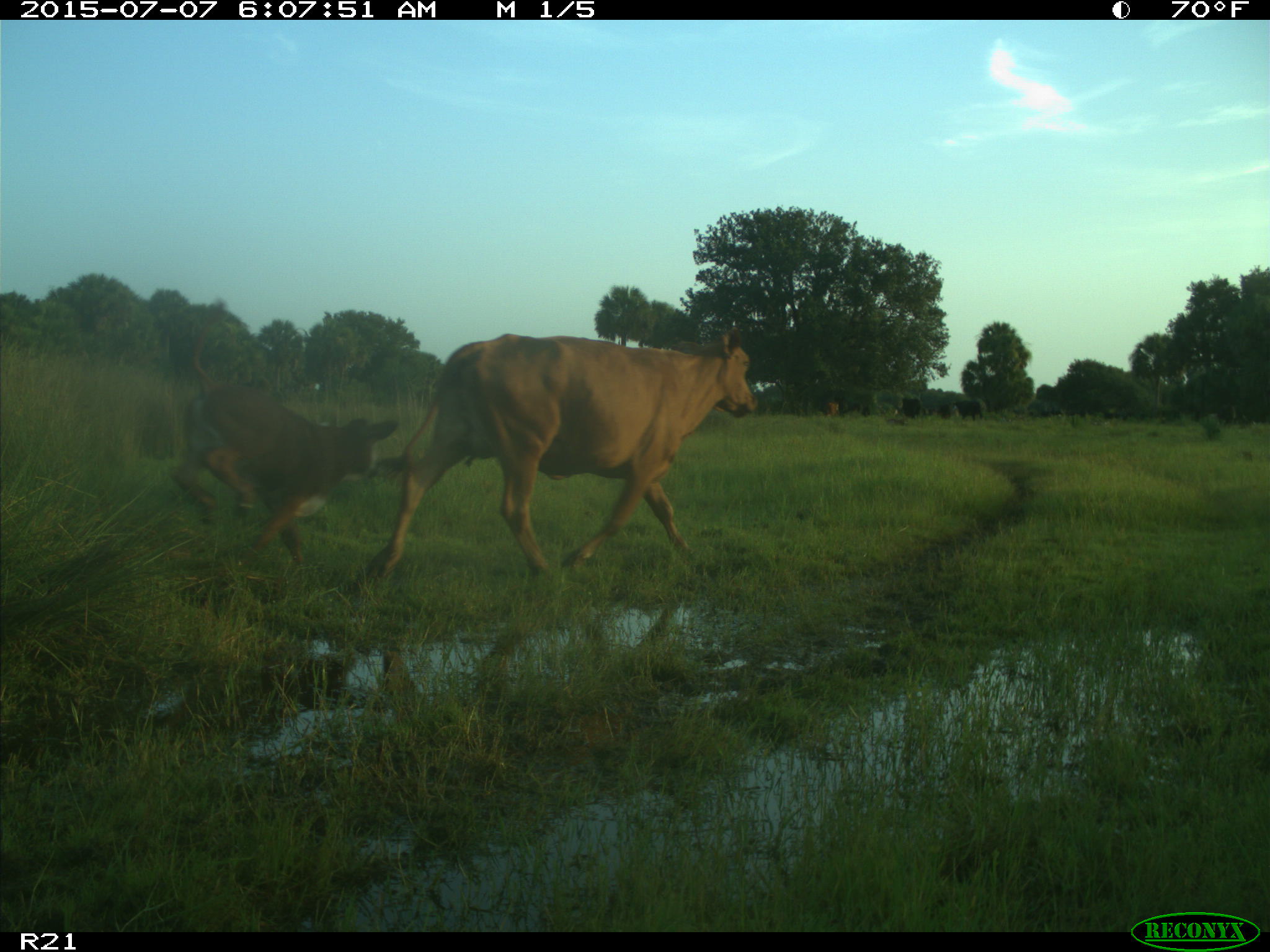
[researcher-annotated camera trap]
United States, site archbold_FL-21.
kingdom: Animalia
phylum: Chordata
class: Mammalia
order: Artiodactyla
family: Bovidae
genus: Bos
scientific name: Bos taurus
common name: domestic cow